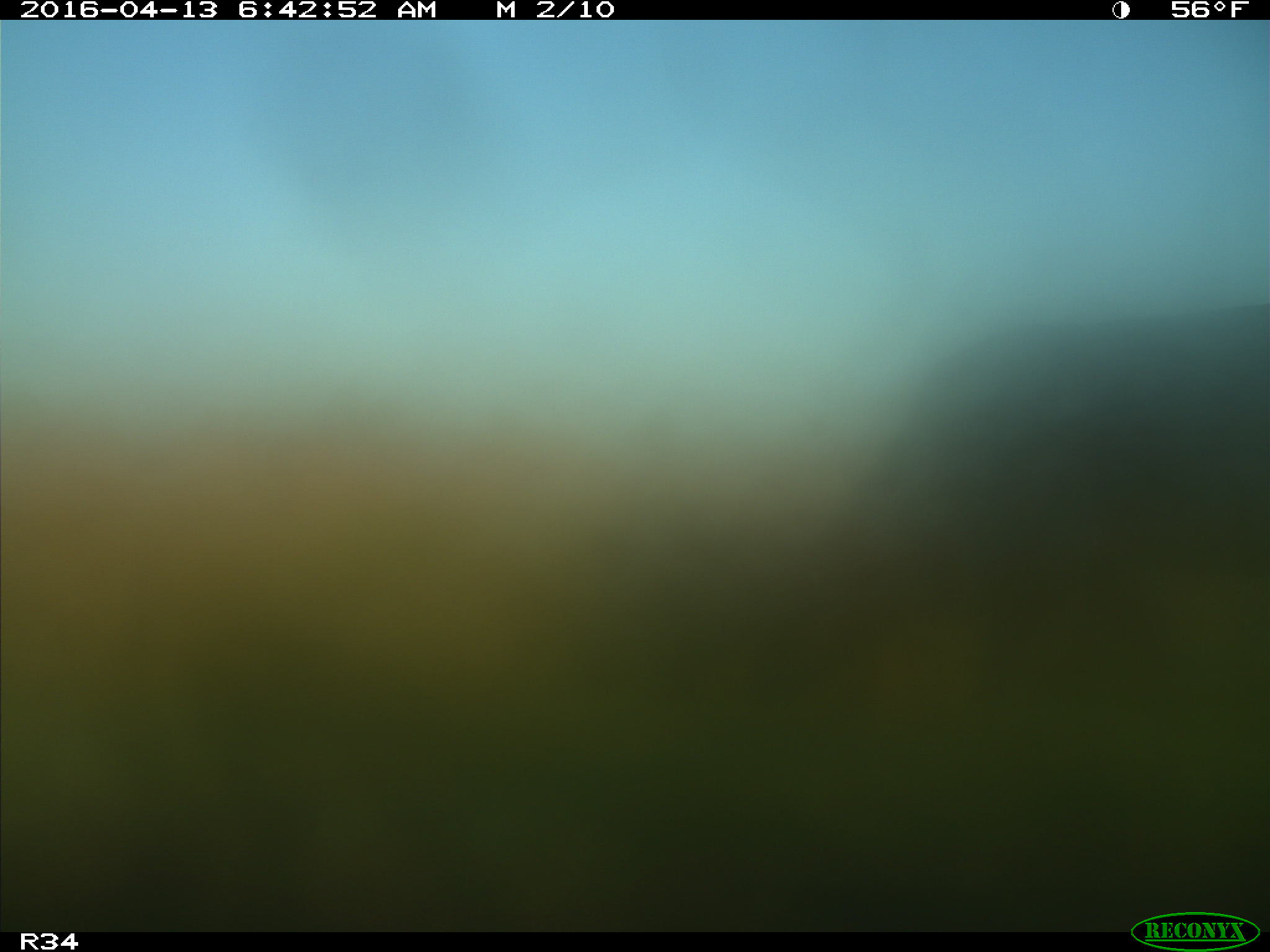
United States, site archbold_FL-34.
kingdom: Animalia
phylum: Chordata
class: Mammalia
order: Artiodactyla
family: Bovidae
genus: Bos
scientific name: Bos taurus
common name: domestic cow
Bos taurus (domestic cow).